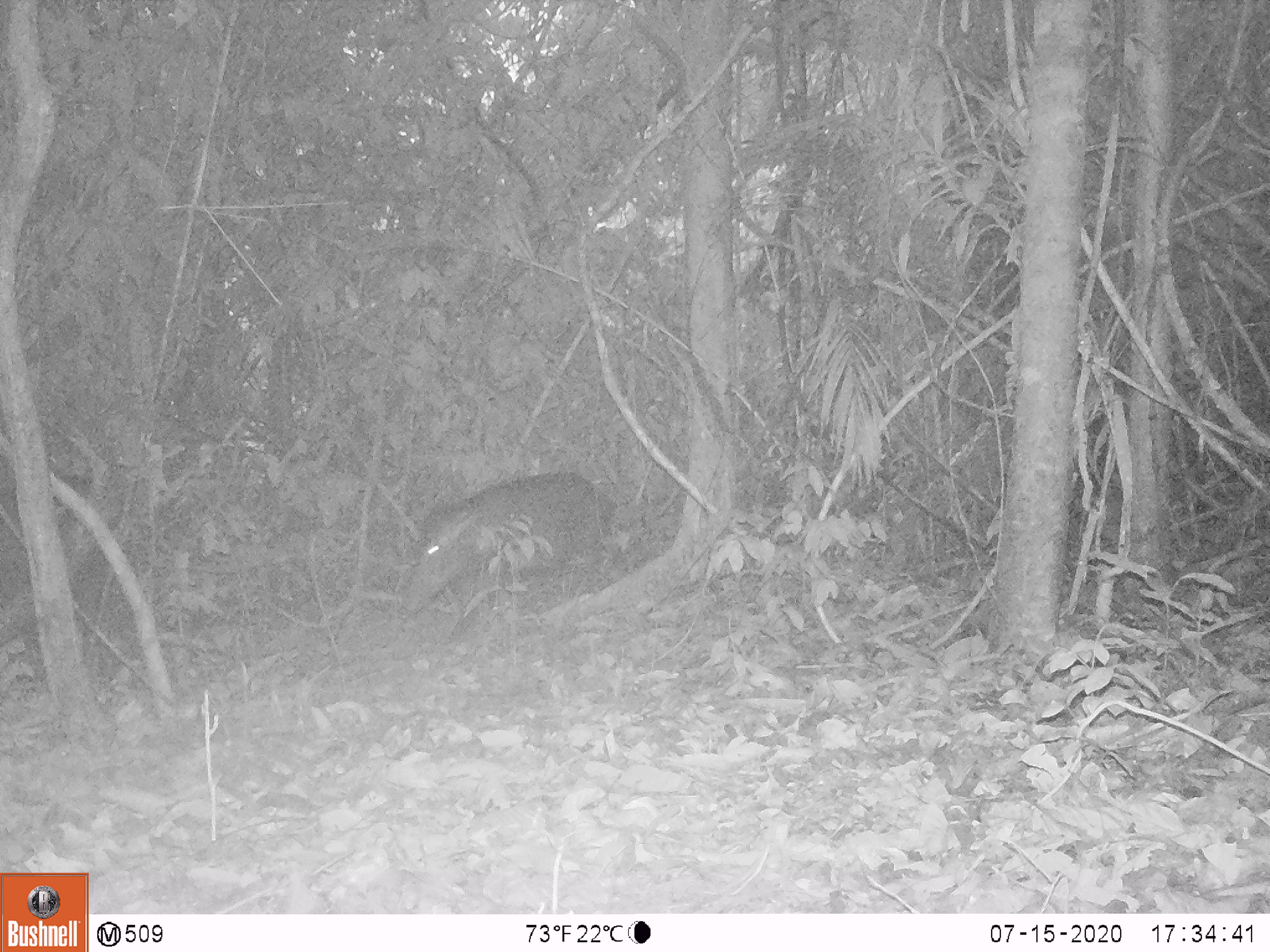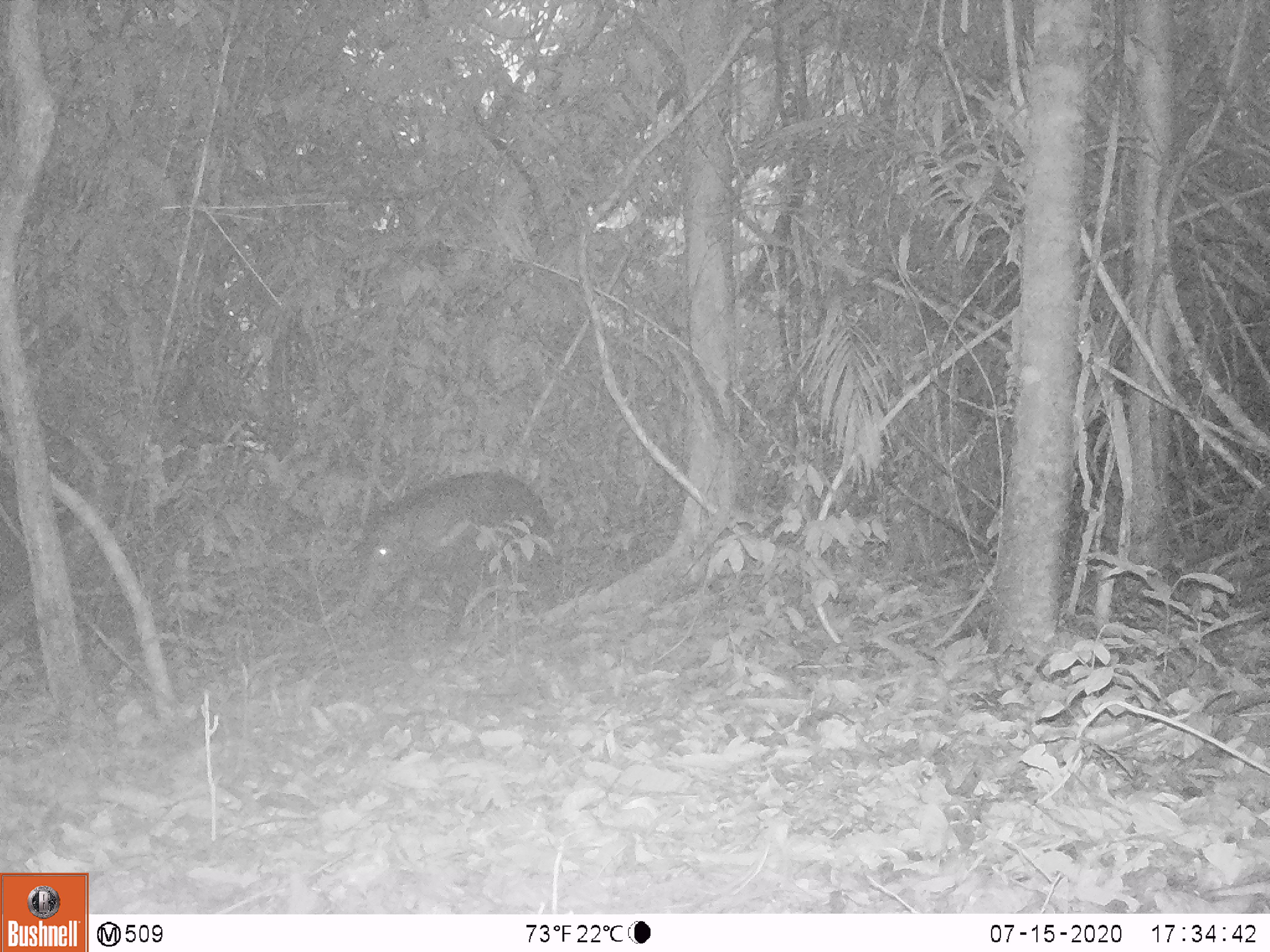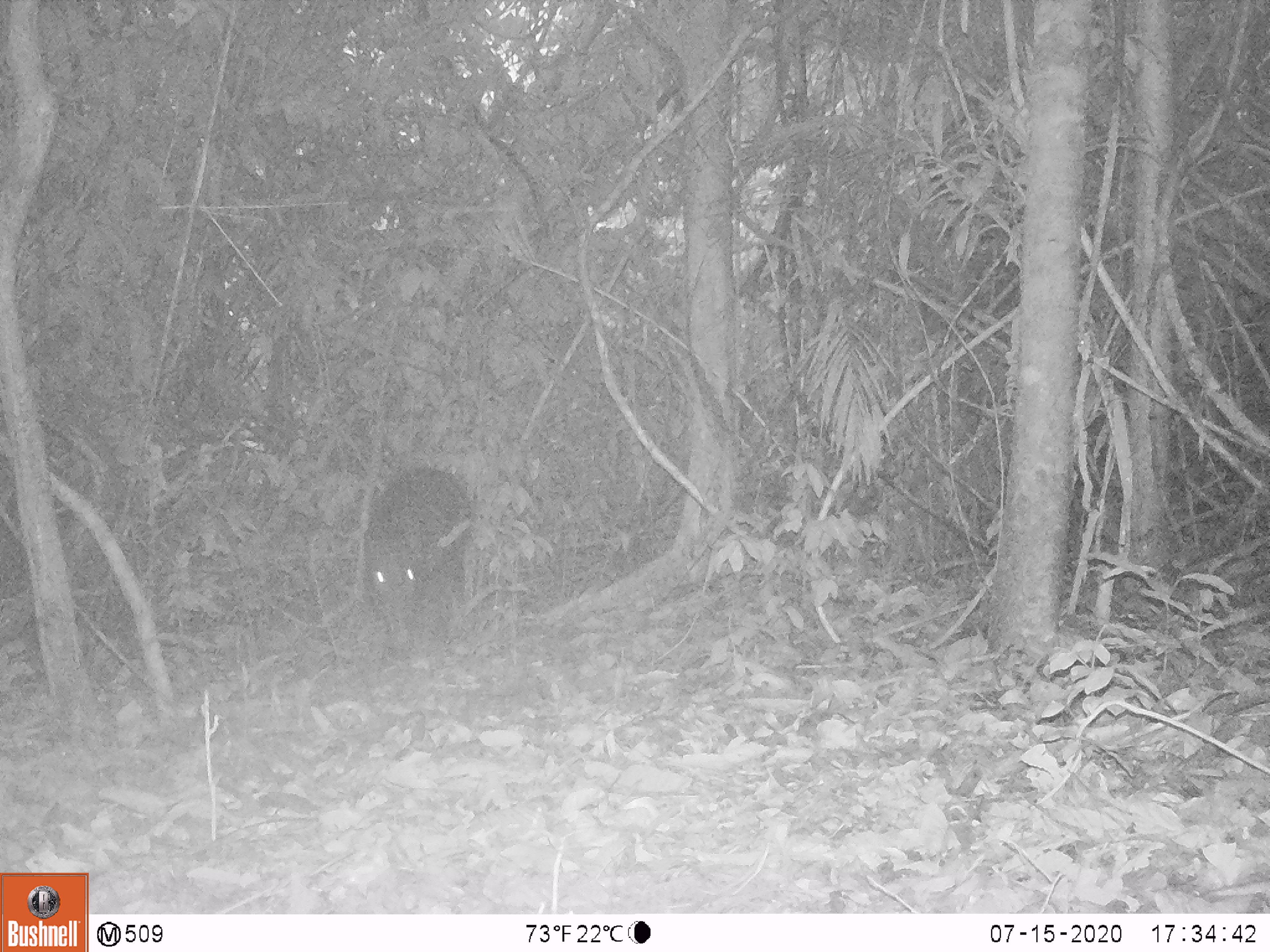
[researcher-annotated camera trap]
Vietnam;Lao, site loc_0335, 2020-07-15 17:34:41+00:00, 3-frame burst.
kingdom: Animalia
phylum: Chordata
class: Mammalia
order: Artiodactyla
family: Suidae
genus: Sus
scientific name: Sus scrofa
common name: eurasian wild pig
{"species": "eurasian wild pig (Sus scrofa)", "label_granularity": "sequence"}